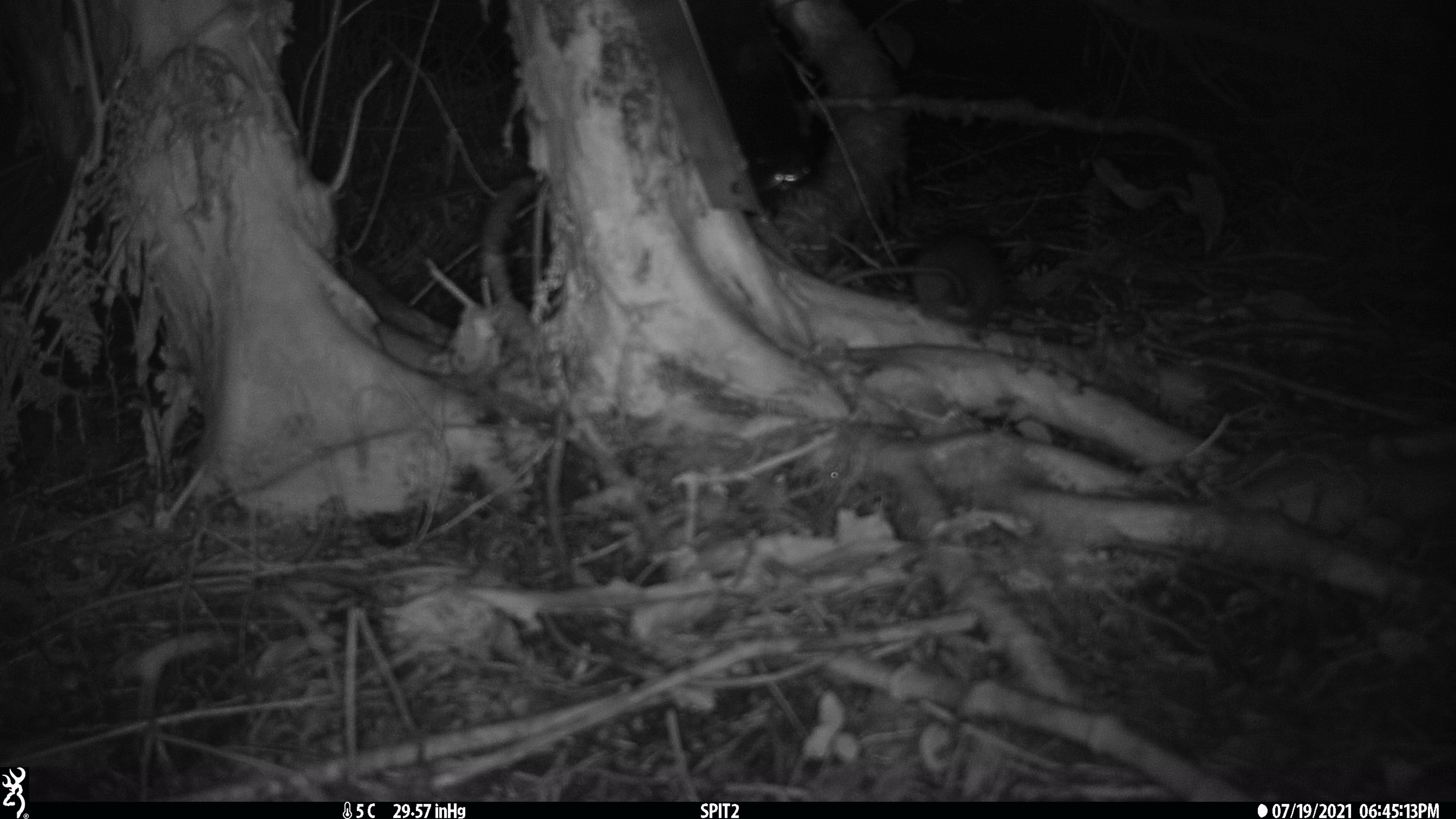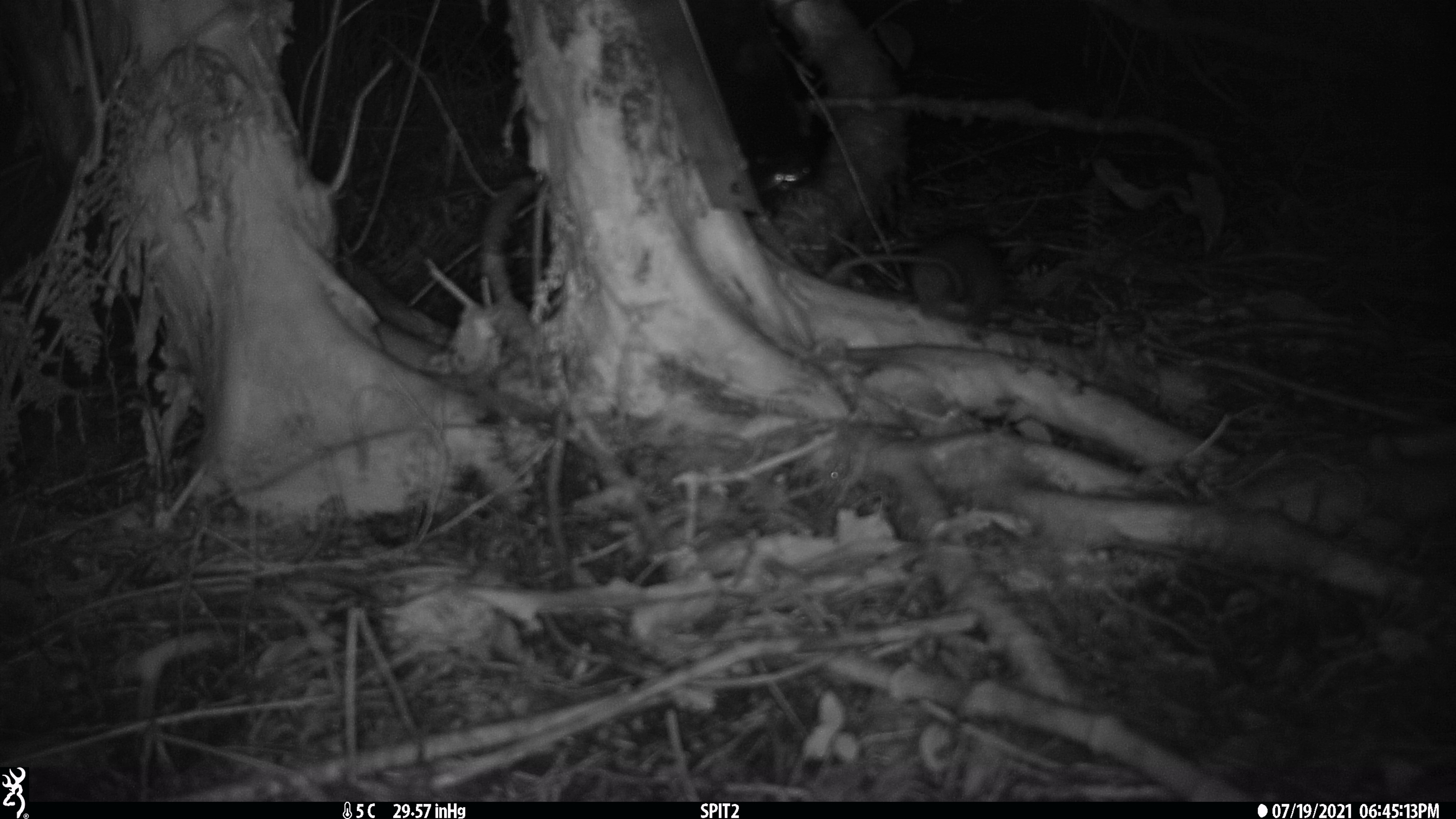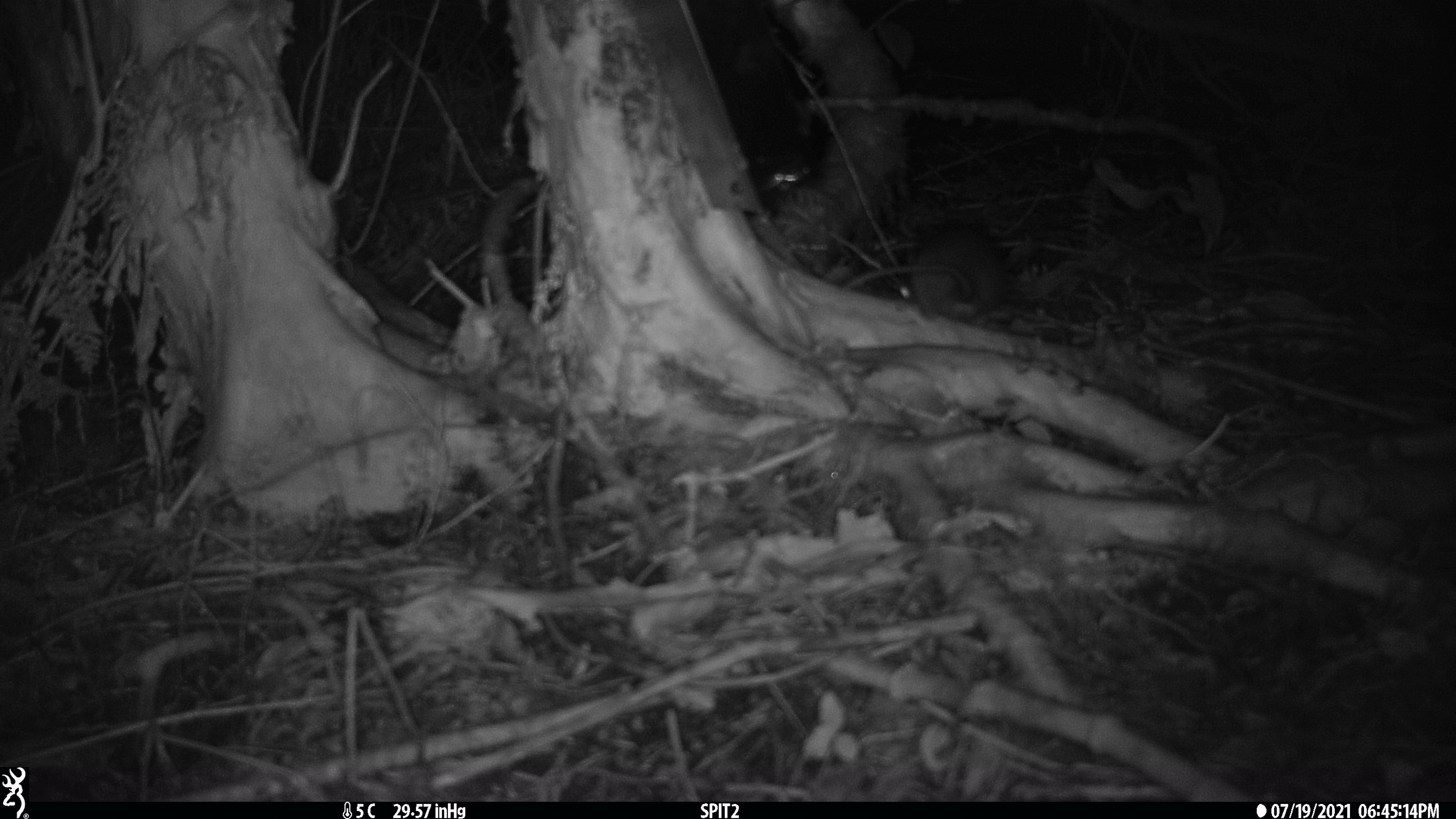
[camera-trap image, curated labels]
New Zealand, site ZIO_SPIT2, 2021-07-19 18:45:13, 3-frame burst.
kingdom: Animalia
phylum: Chordata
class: Mammalia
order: Rodentia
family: Muridae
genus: Rattus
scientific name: Rattus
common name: rat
Rat (Rattus).